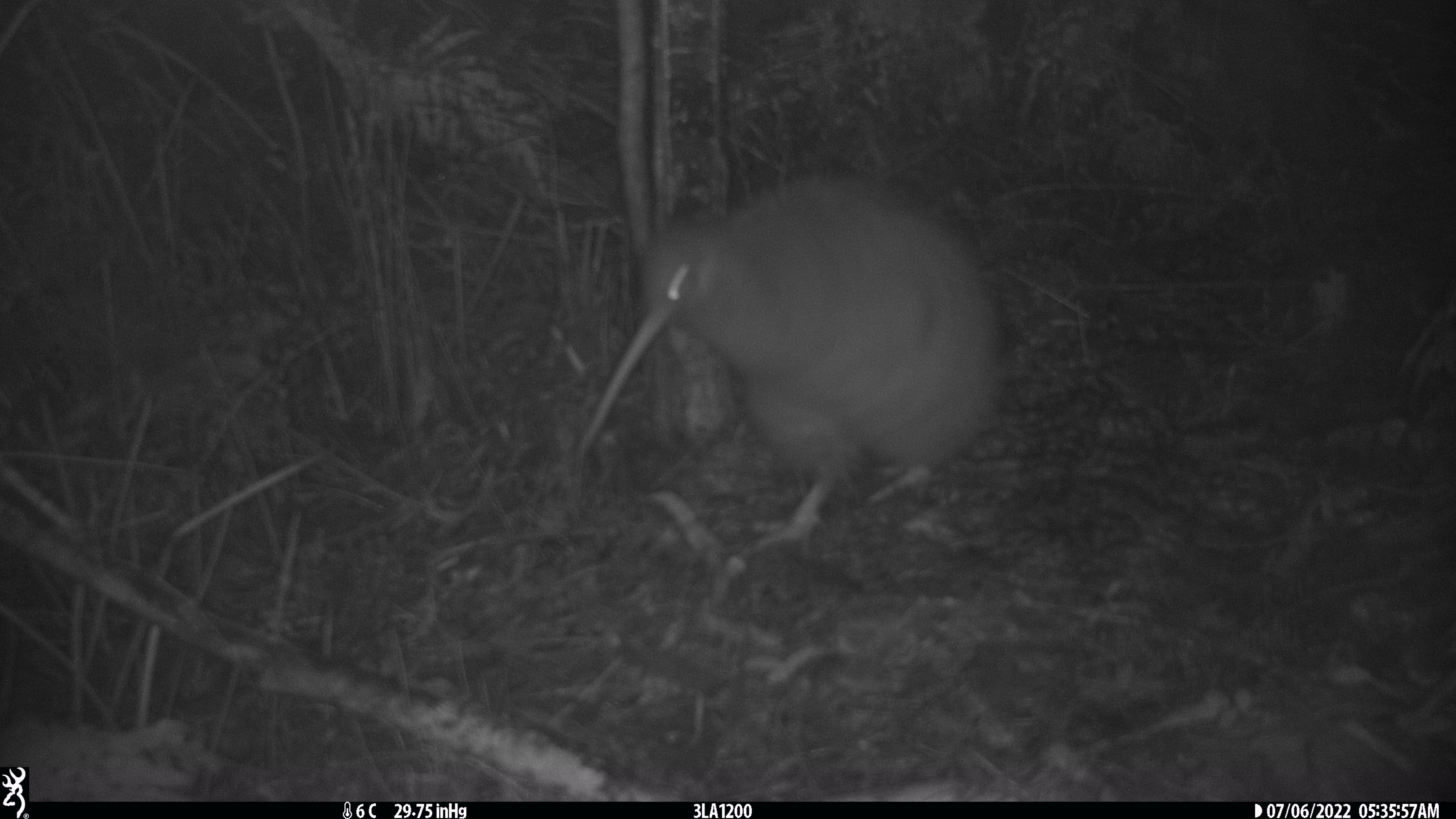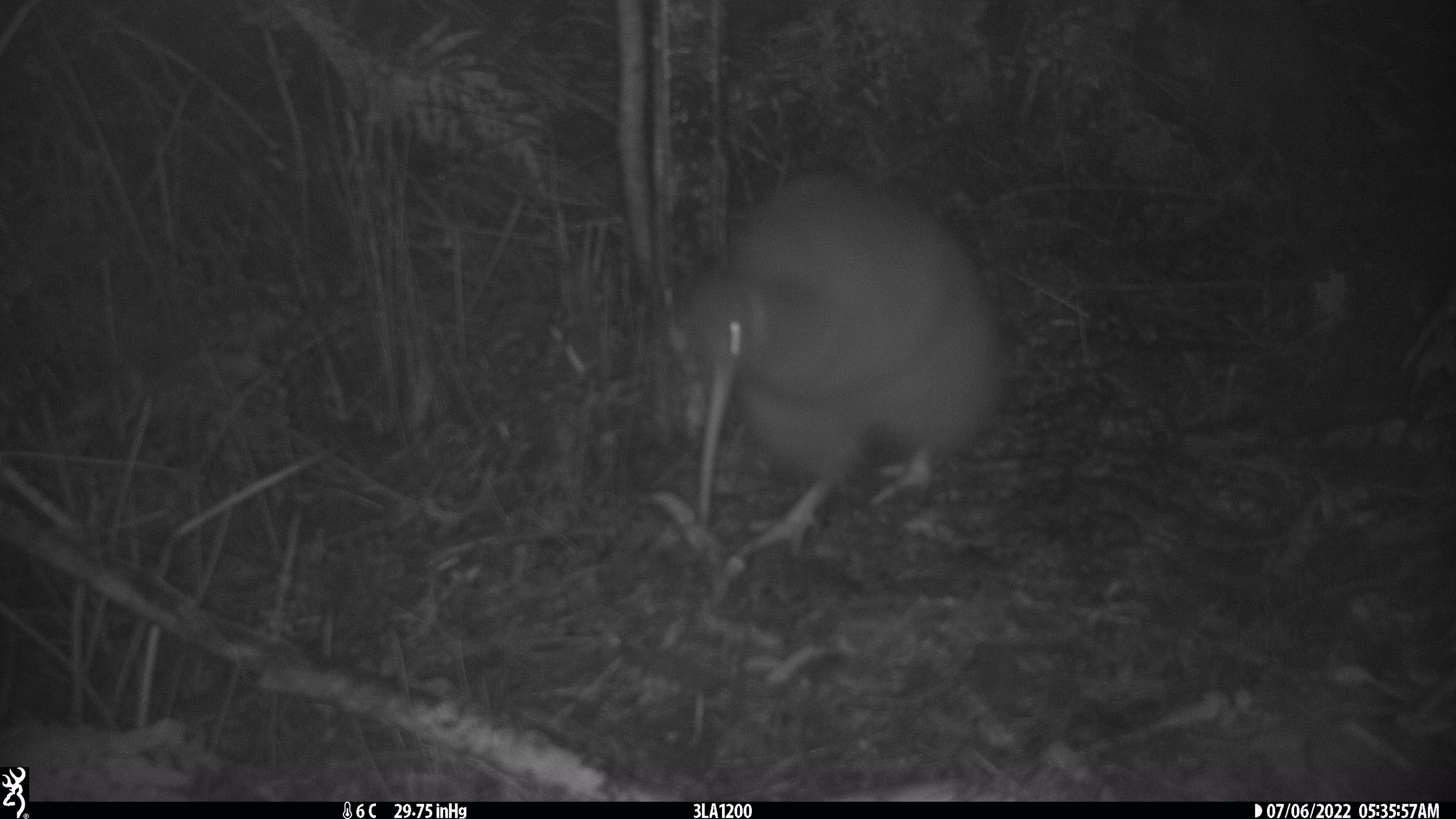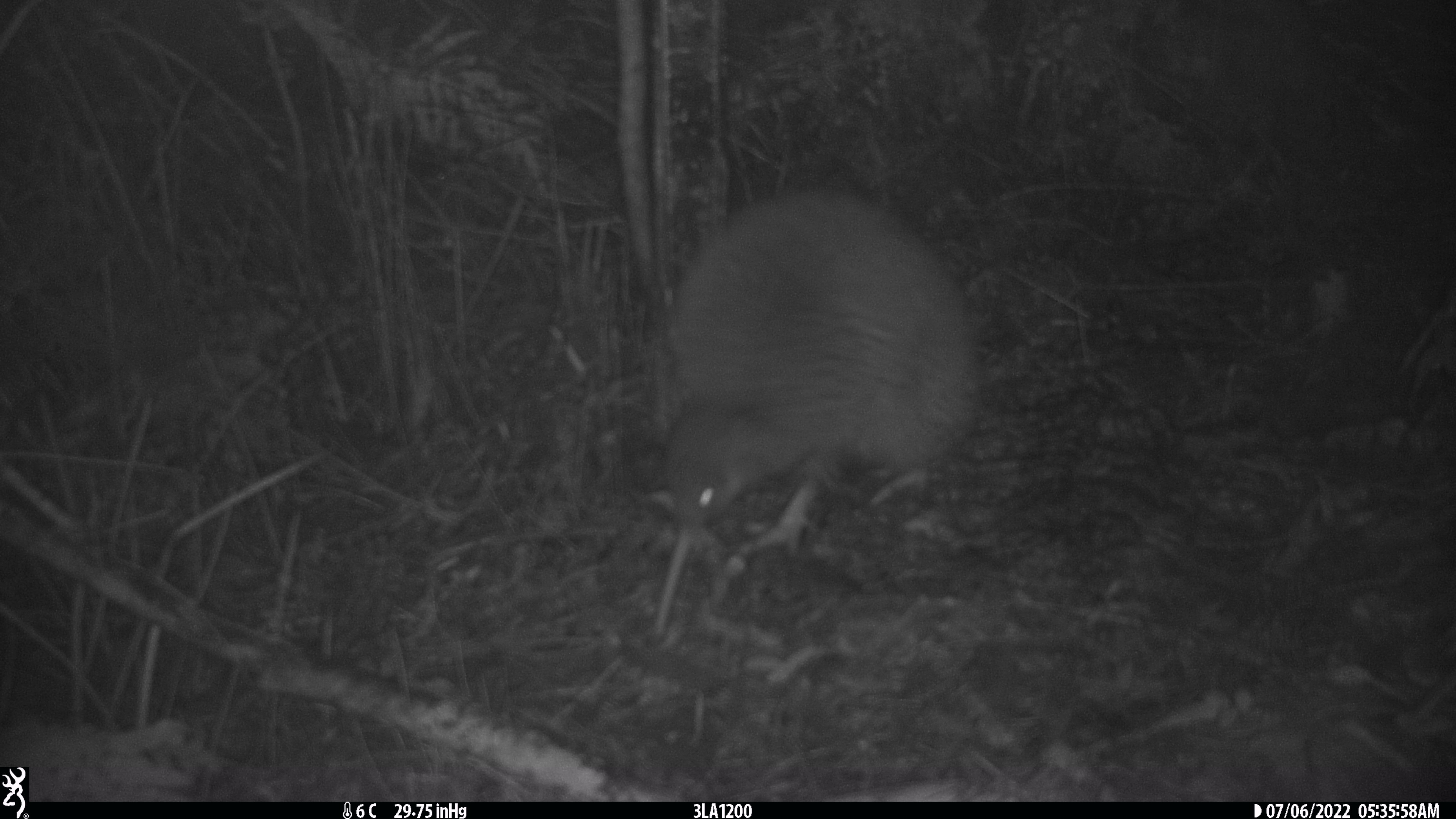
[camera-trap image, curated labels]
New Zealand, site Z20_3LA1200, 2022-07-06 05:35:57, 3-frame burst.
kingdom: Animalia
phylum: Chordata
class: Aves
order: Apterygiformes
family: Apterygidae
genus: Apteryx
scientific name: Apteryx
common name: kiwi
Kiwi (Apteryx).